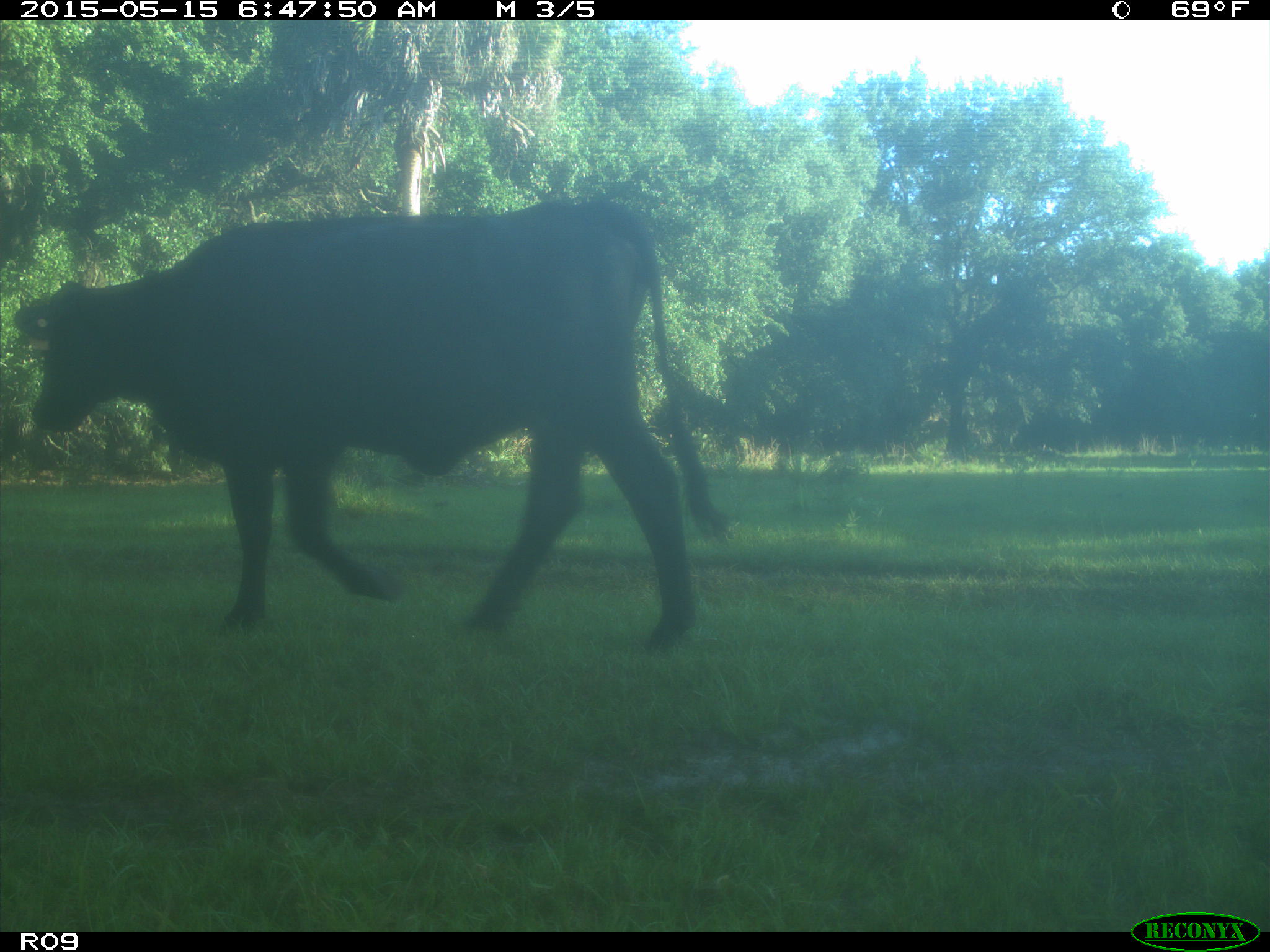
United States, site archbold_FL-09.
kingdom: Animalia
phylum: Chordata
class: Mammalia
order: Artiodactyla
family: Bovidae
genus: Bos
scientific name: Bos taurus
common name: domestic cow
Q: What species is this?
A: Bos taurus (domestic cow).